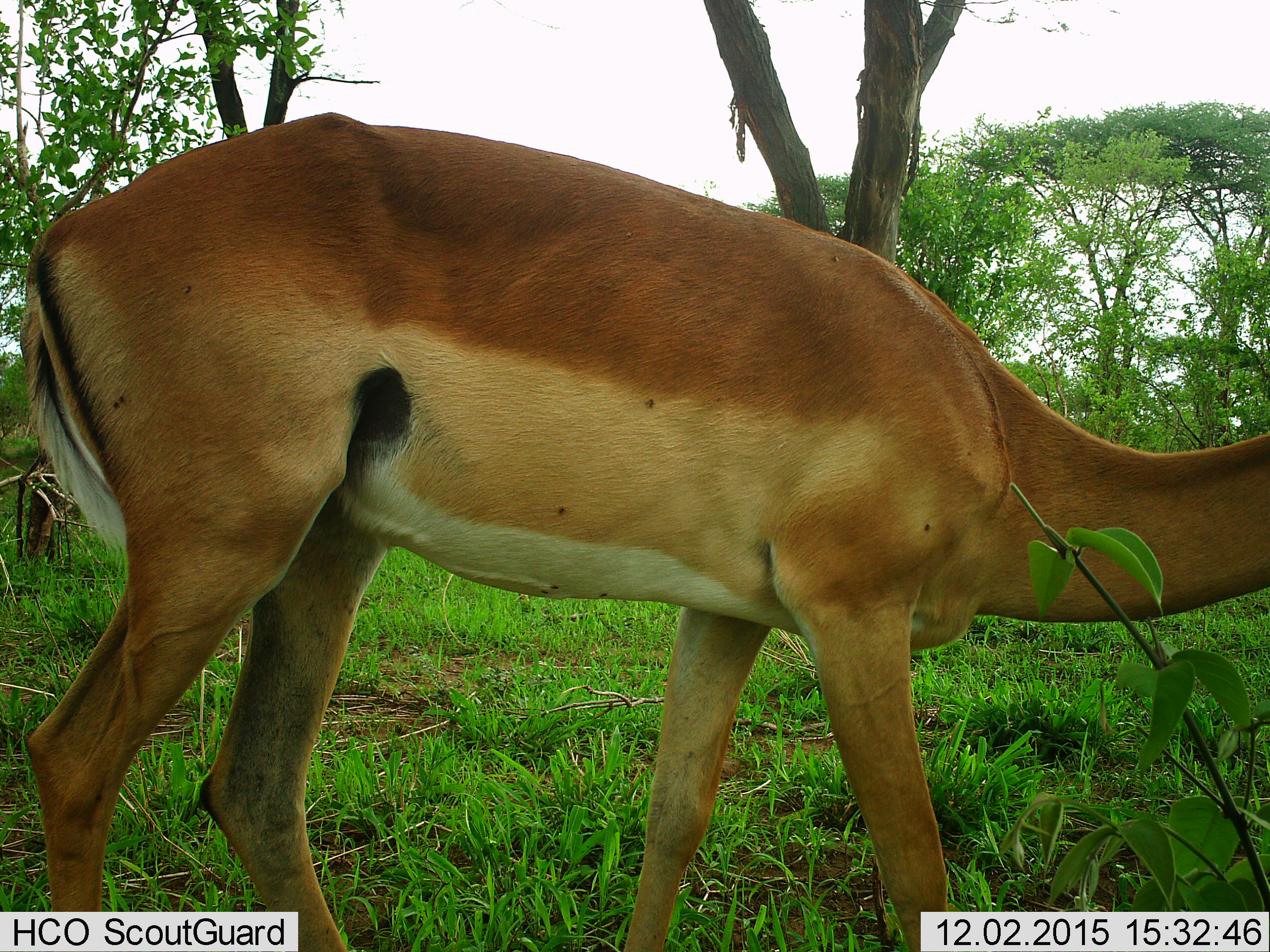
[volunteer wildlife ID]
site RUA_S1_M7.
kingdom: Animalia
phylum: Chordata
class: Mammalia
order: Artiodactyla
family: Bovidae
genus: Aepyceros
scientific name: Aepyceros melampus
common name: impala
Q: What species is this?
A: Impala (Aepyceros melampus).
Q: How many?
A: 1.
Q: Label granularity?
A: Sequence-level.